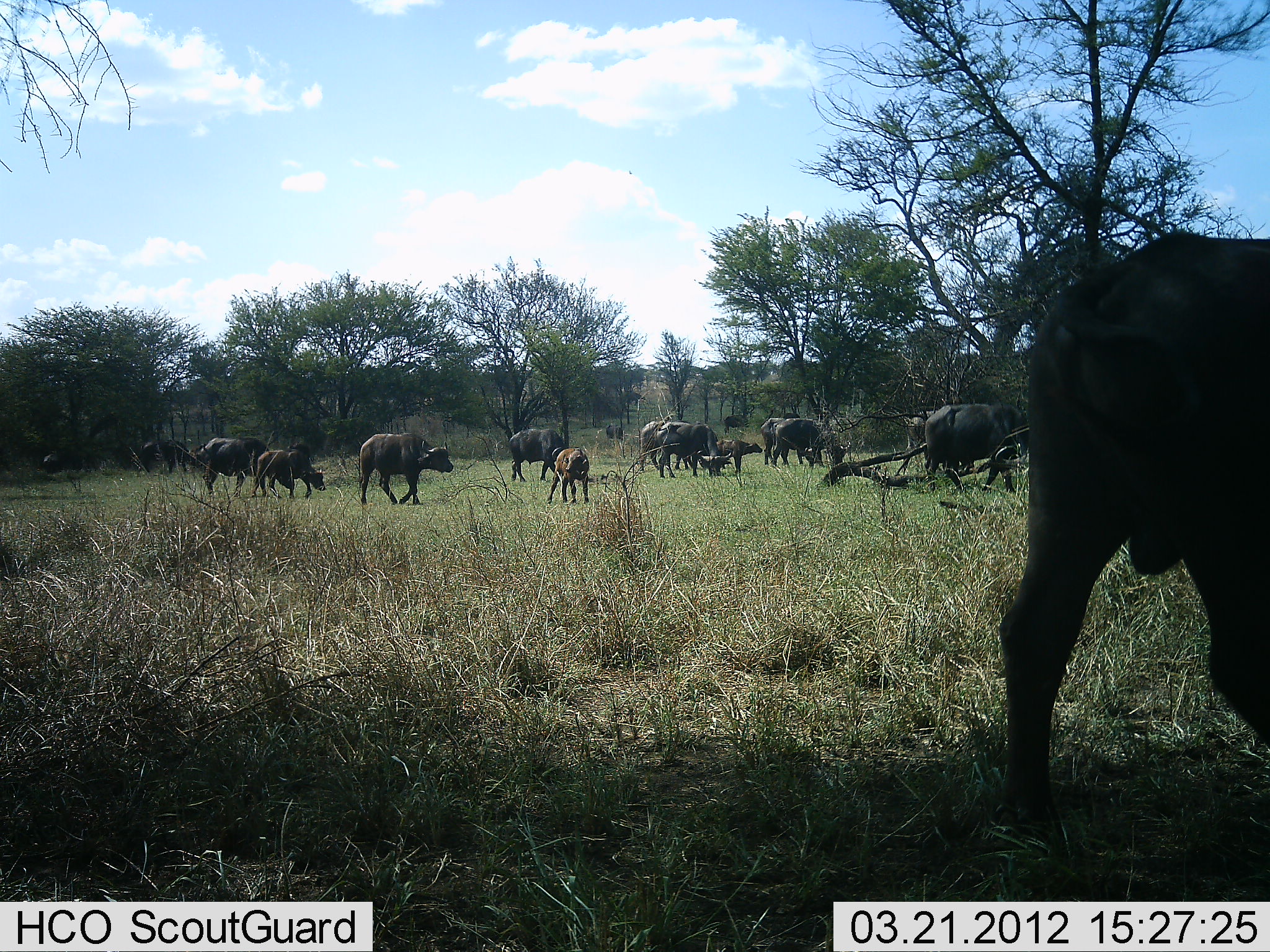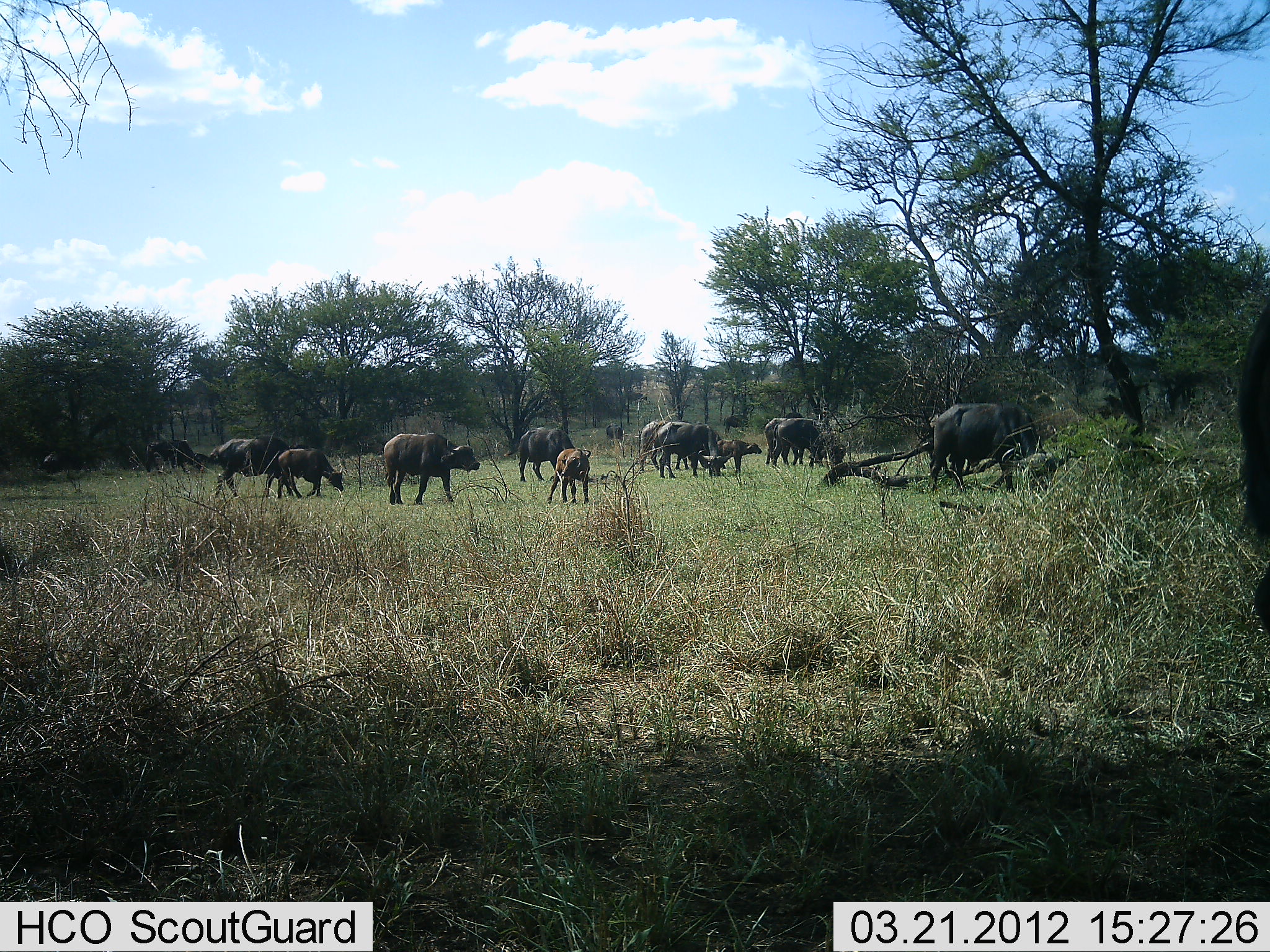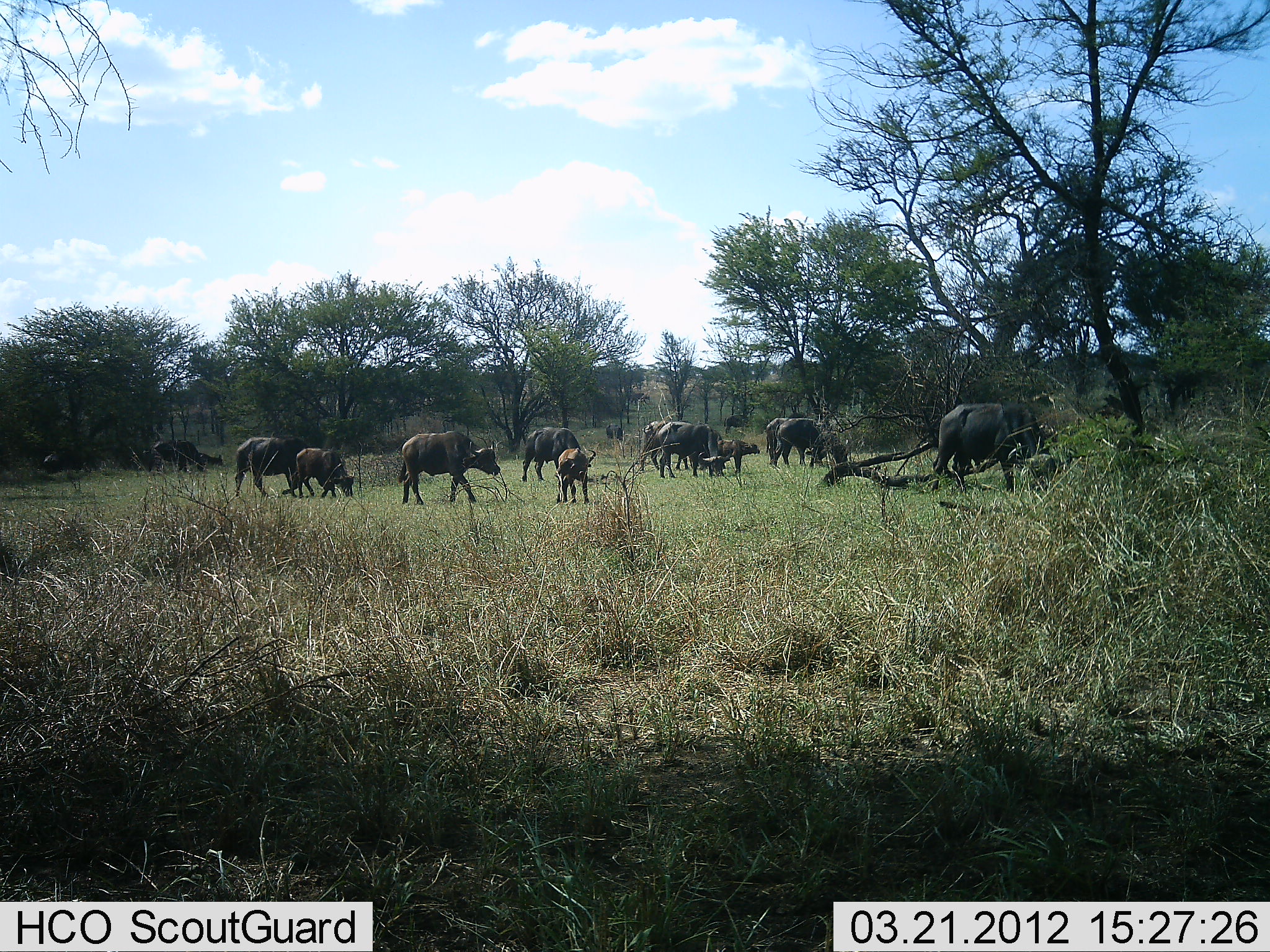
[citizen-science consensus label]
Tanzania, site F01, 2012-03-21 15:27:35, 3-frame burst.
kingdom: Animalia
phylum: Chordata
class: Mammalia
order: Artiodactyla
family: Bovidae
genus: Syncerus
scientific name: Syncerus caffer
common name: cape buffalo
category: buffalo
Buffalo (cape buffalo) (Syncerus caffer), count 11-50. Behavior (volunteer vote fractions): standing 55%, resting 0%, moving 93%, interacting 0%. Young present (vote fraction): 93%. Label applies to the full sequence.